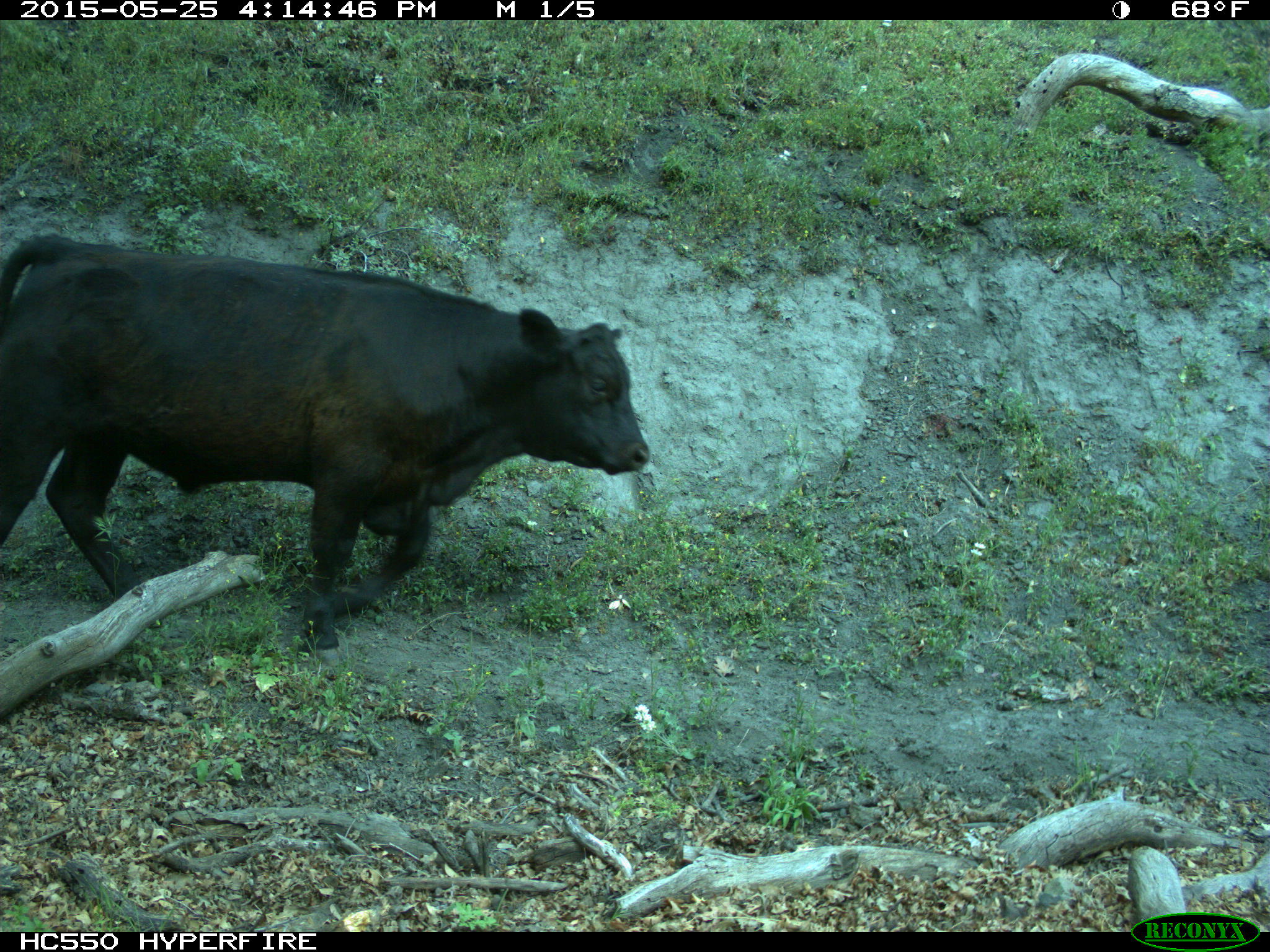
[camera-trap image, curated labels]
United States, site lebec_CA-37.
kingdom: Animalia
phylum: Chordata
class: Mammalia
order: Artiodactyla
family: Bovidae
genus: Bos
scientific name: Bos taurus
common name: domestic cow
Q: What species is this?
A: Bos taurus (domestic cow).